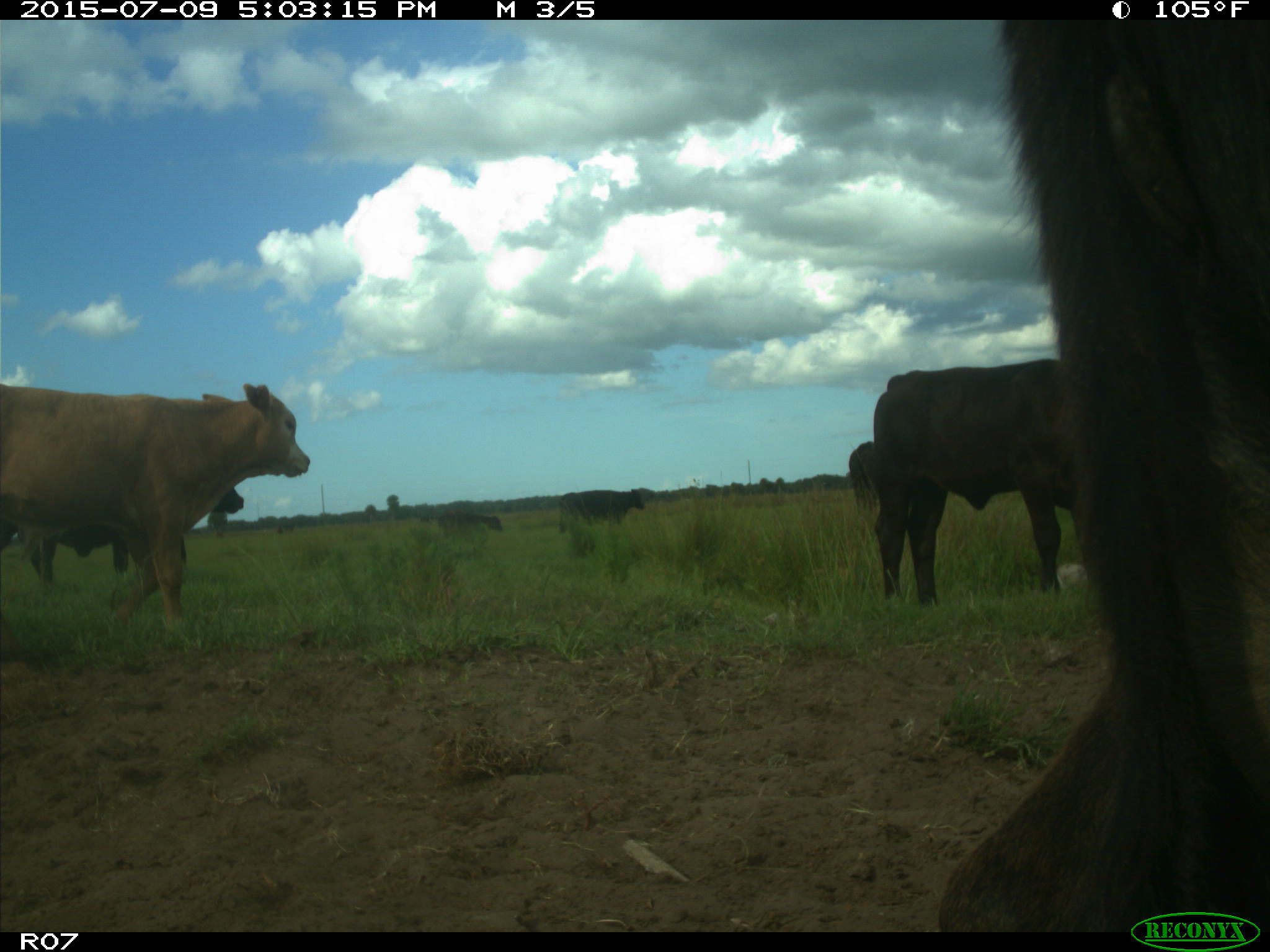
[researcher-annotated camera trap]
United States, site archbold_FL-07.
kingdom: Animalia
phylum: Chordata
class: Mammalia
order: Artiodactyla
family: Bovidae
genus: Bos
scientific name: Bos taurus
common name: domestic cow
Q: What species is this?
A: Bos taurus (domestic cow).